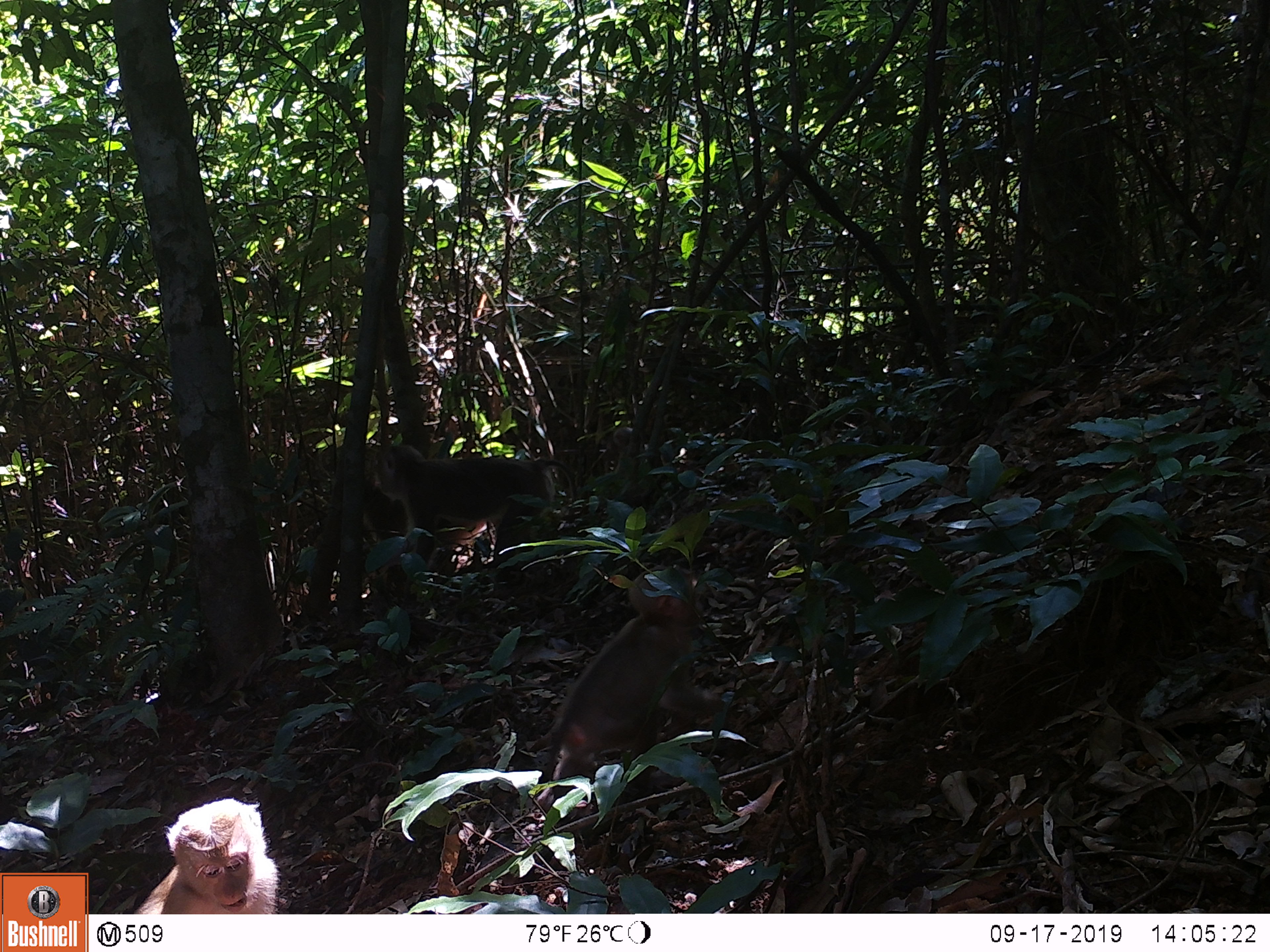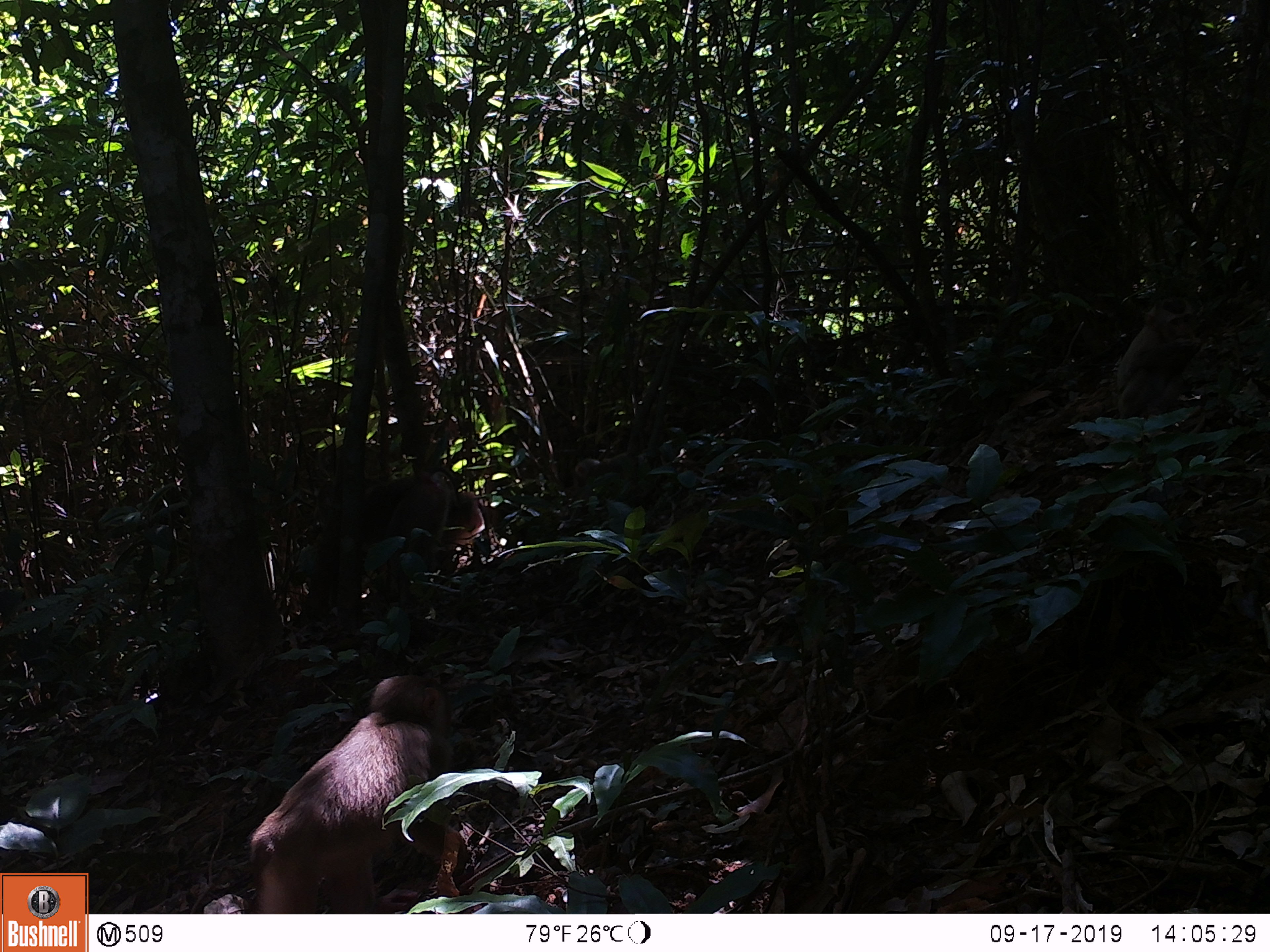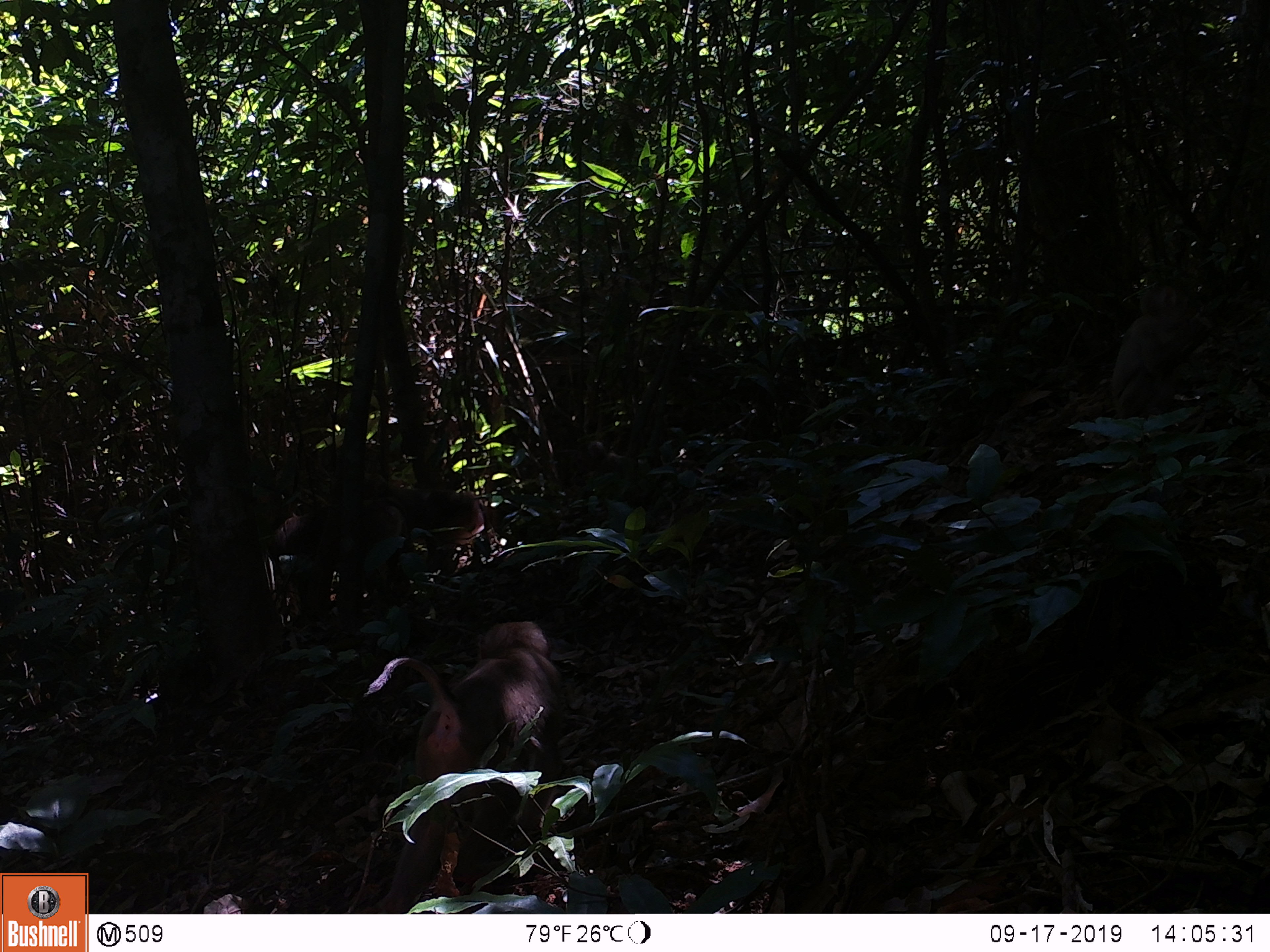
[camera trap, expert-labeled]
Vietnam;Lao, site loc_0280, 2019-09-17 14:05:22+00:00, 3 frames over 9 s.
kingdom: Animalia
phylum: Chordata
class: Mammalia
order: Primates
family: Cercopithecidae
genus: Macaca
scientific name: Macaca nemestrina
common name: pig-tailed macaque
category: pig tailed macaque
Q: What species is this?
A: Pig tailed macaque (pig-tailed macaque) (Macaca nemestrina).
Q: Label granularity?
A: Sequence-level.